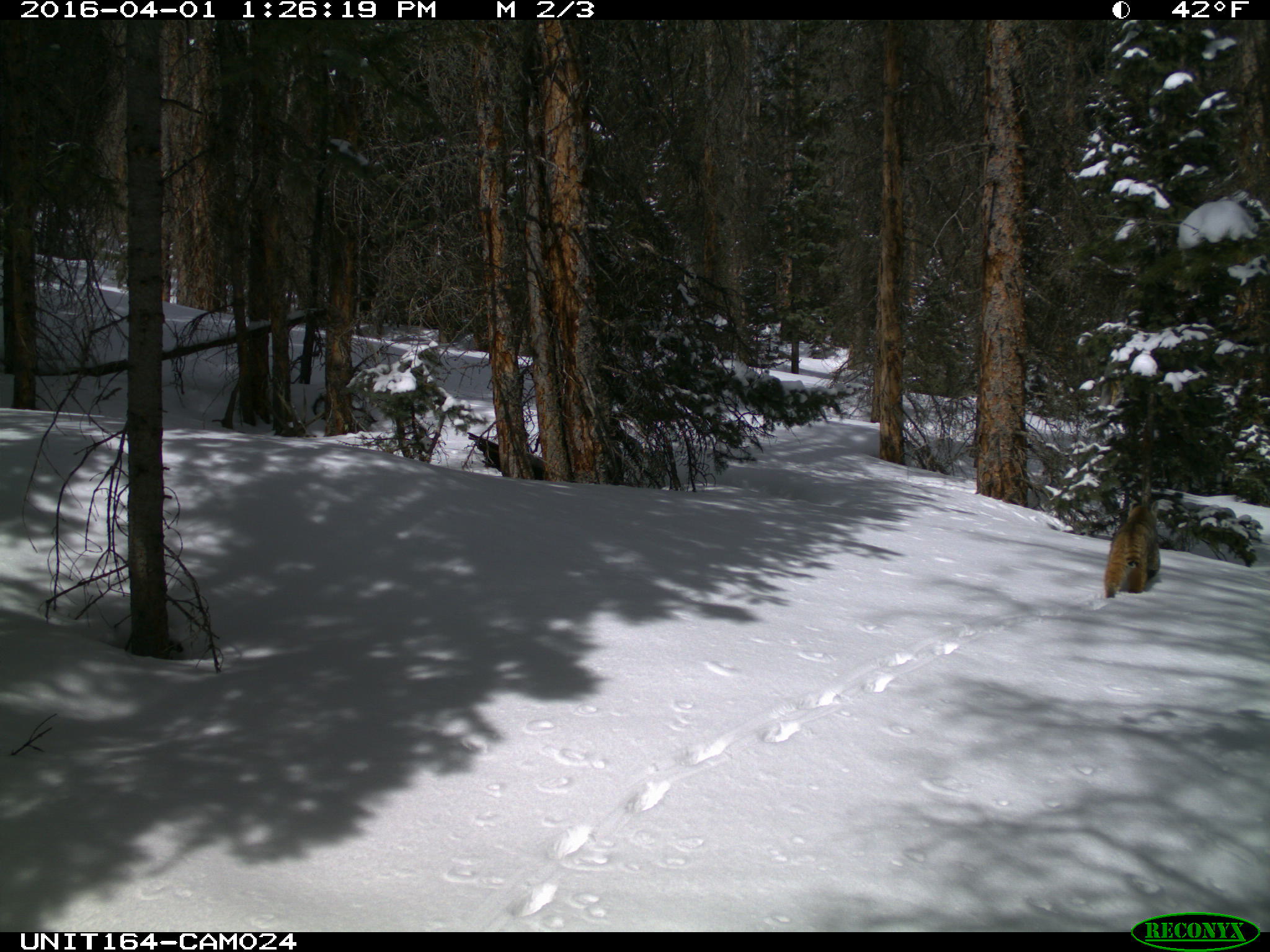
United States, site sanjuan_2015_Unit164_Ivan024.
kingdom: Animalia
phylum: Chordata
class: Mammalia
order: Carnivora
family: Felidae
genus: Lynx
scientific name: Lynx rufus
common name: bobcat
Lynx rufus (bobcat).